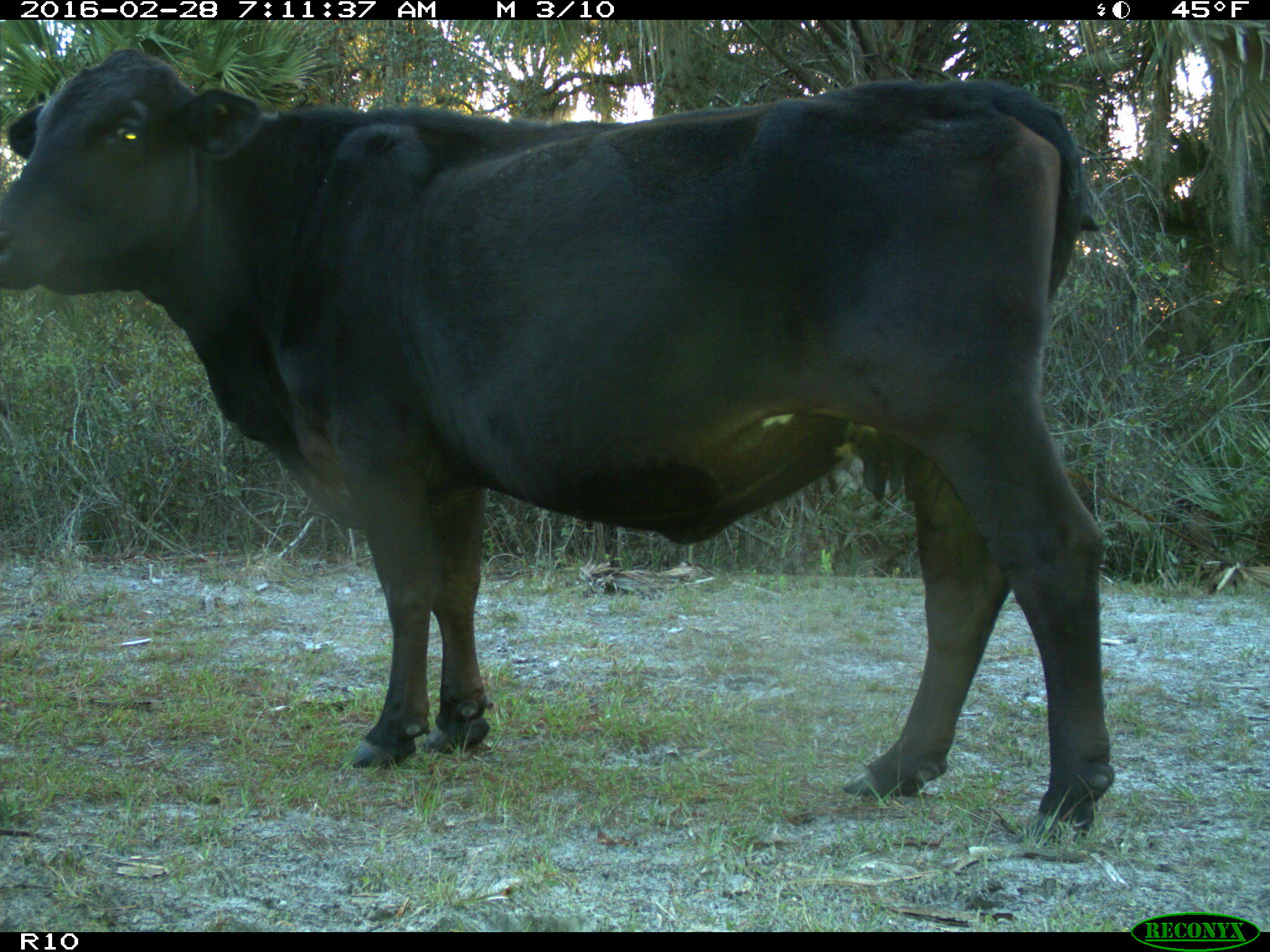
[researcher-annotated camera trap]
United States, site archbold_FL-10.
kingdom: Animalia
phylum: Chordata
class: Mammalia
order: Artiodactyla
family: Bovidae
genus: Bos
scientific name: Bos taurus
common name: domestic cow